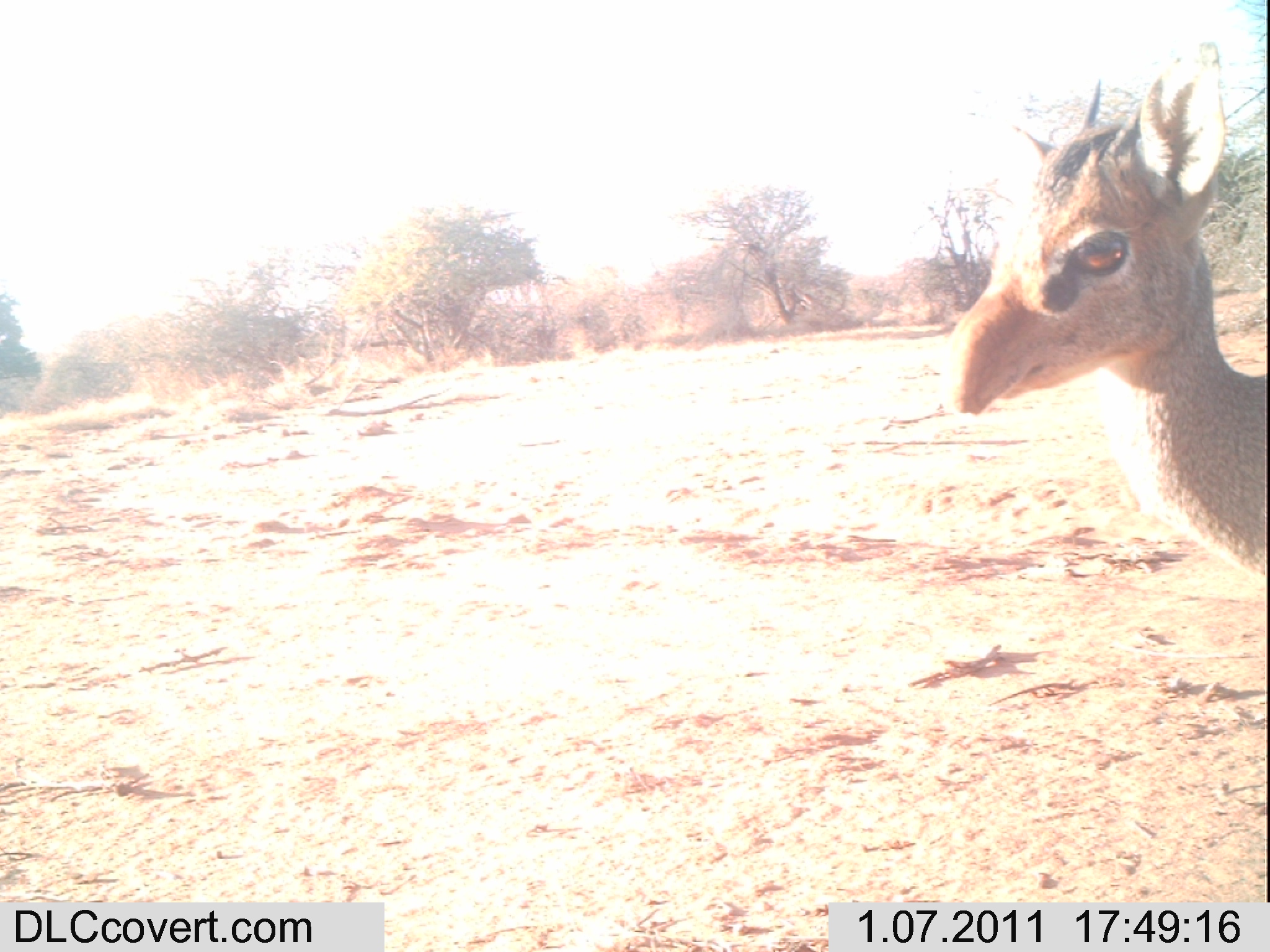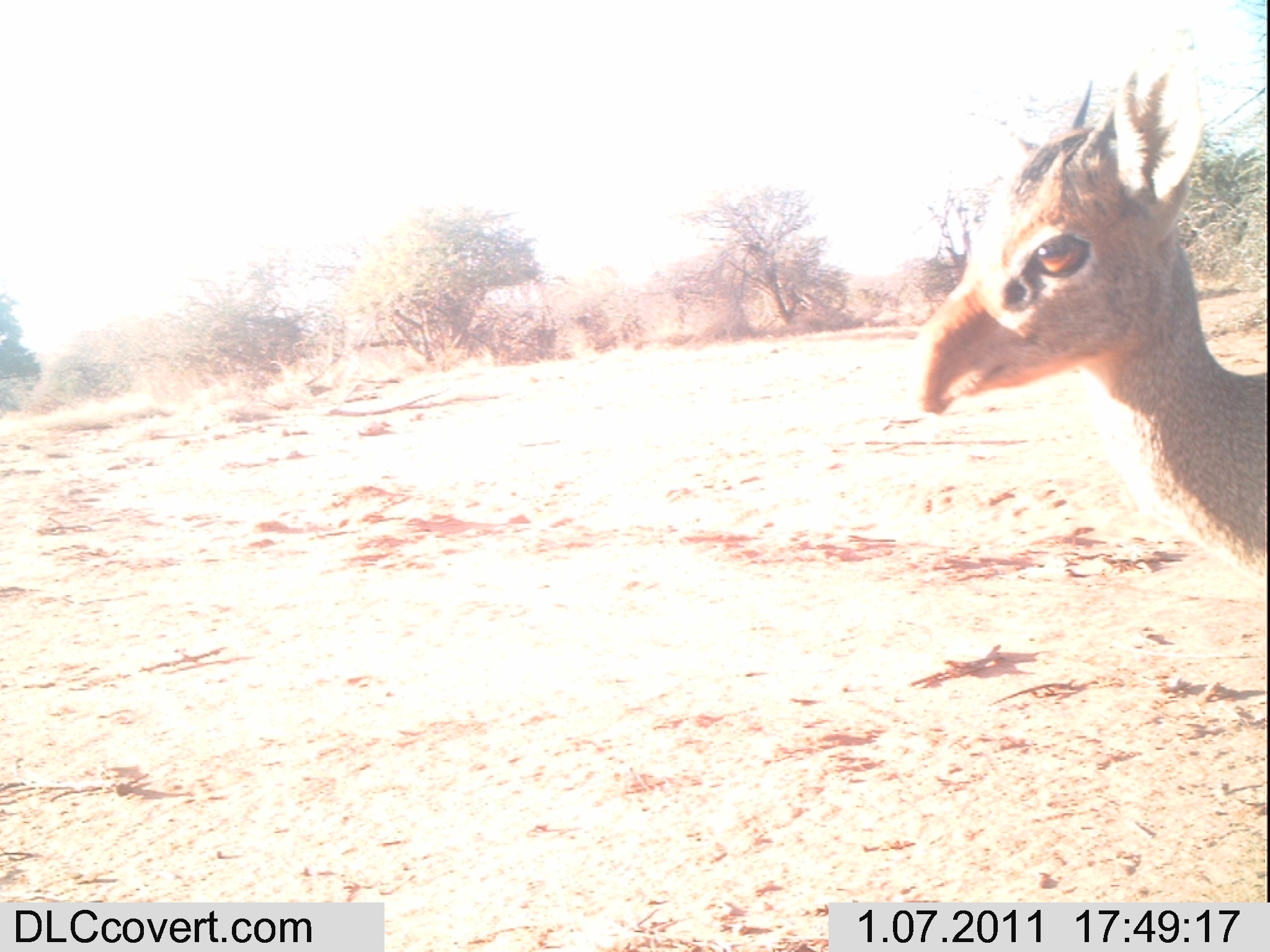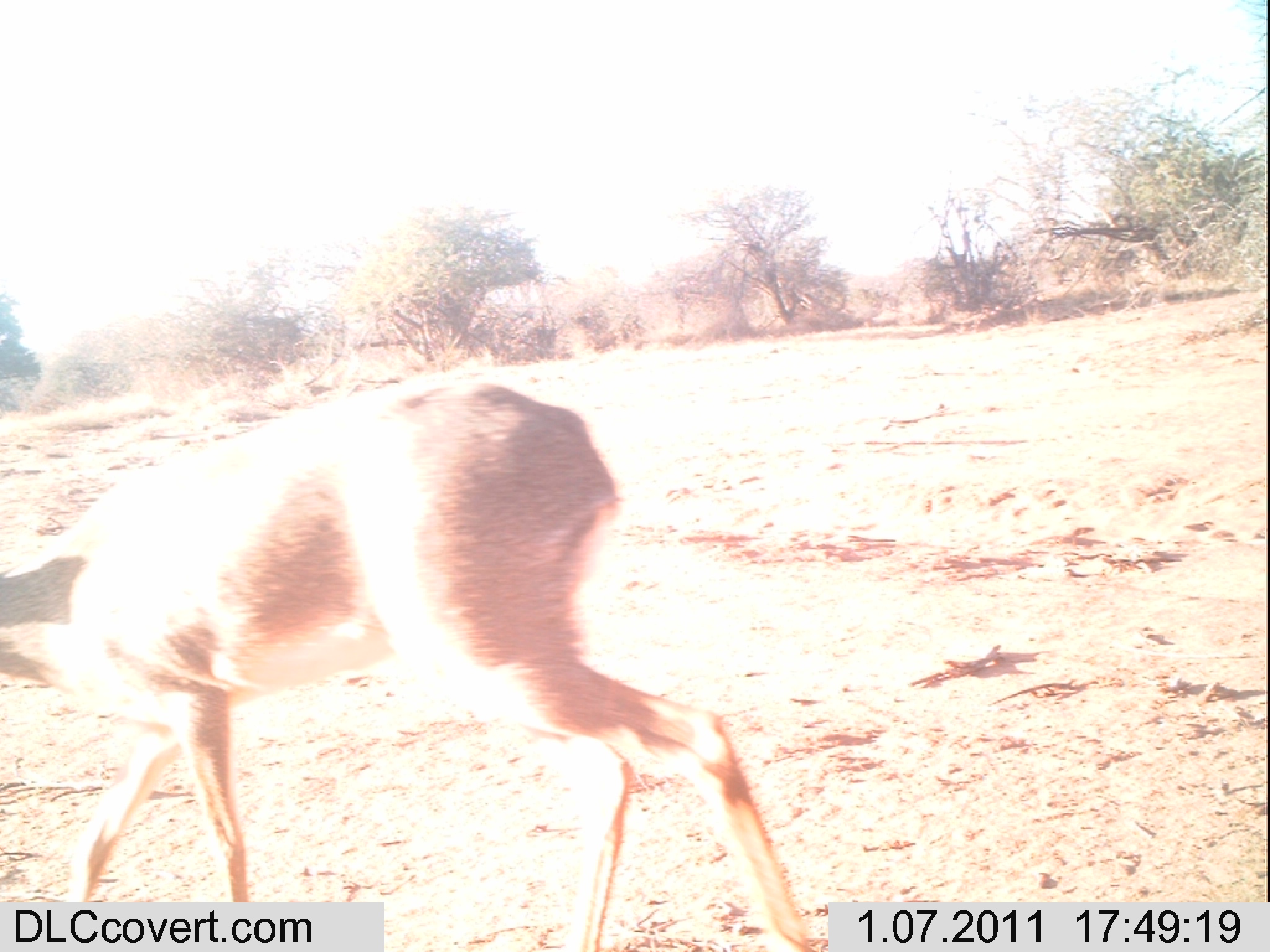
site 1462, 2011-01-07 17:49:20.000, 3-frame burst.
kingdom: Animalia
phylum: Chordata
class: Mammalia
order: Artiodactyla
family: Bovidae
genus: Madoqua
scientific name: Madoqua guentheri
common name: günther's dik-dik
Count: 1.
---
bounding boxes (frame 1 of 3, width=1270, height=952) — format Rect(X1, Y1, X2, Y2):
madoqua guentheri: Rect(940, 38, 1266, 581)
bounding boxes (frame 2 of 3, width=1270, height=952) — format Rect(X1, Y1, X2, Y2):
madoqua guentheri: Rect(915, 55, 1266, 591)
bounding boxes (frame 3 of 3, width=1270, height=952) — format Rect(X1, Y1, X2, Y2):
madoqua guentheri: Rect(0, 371, 805, 952)